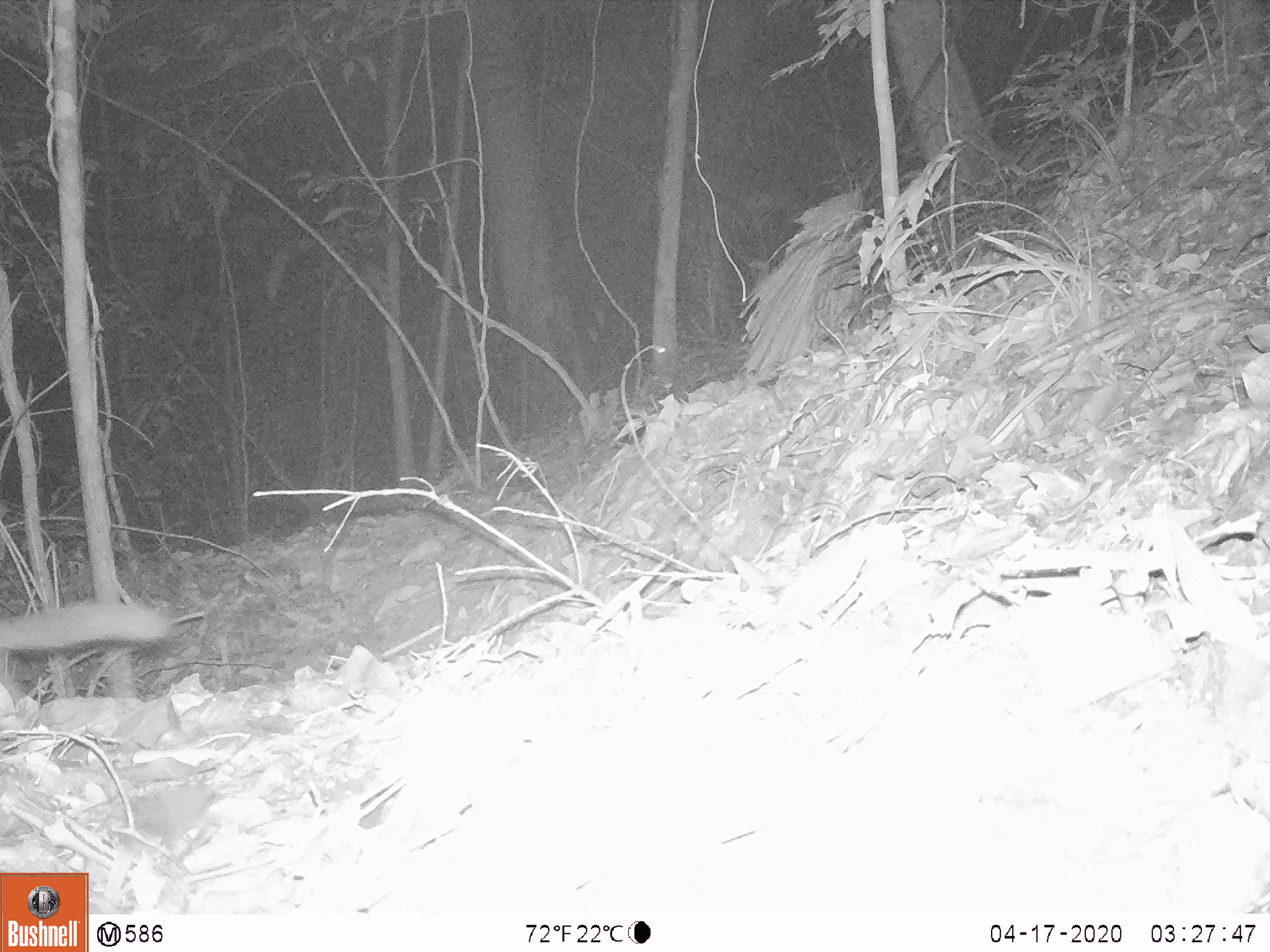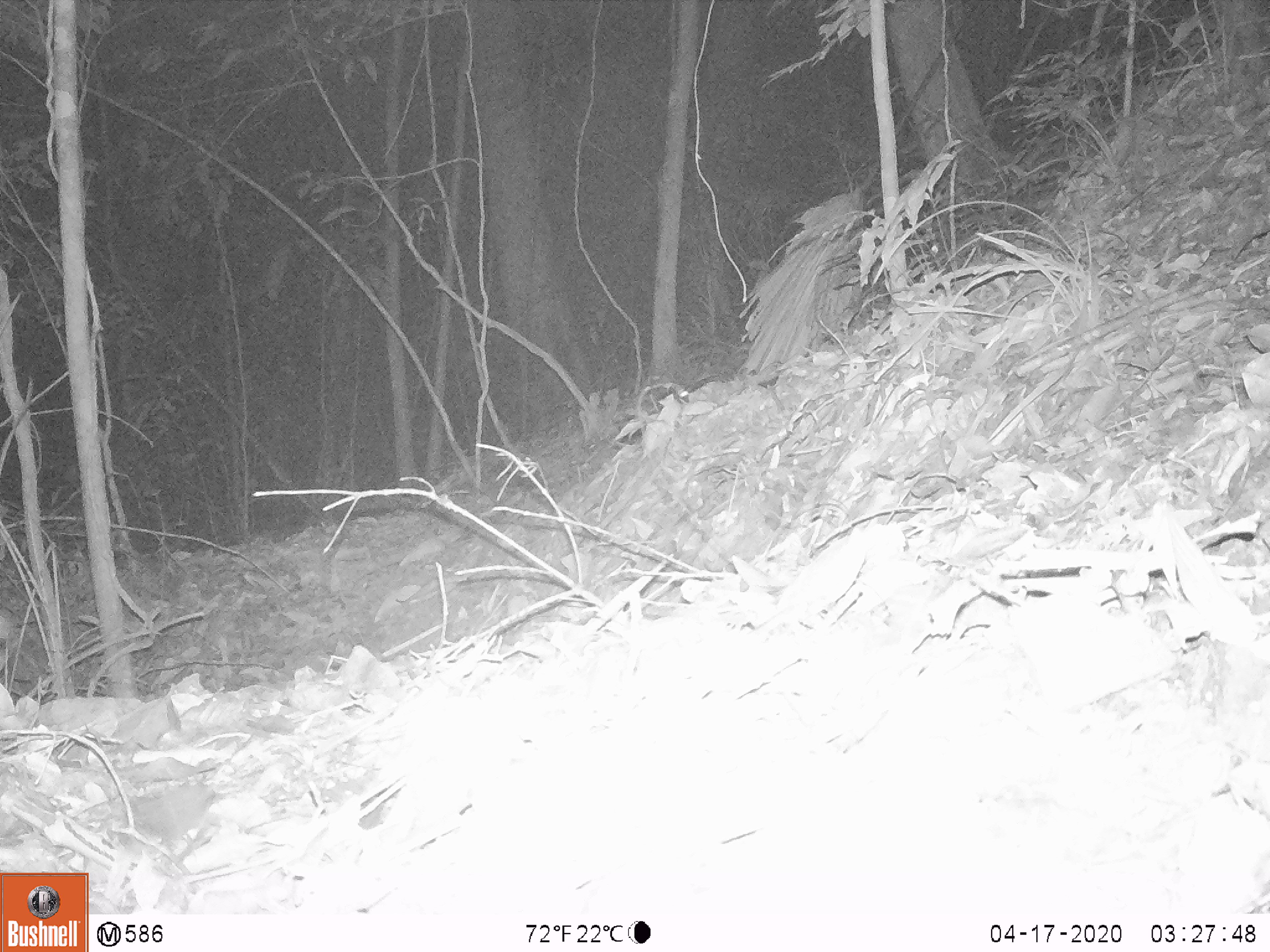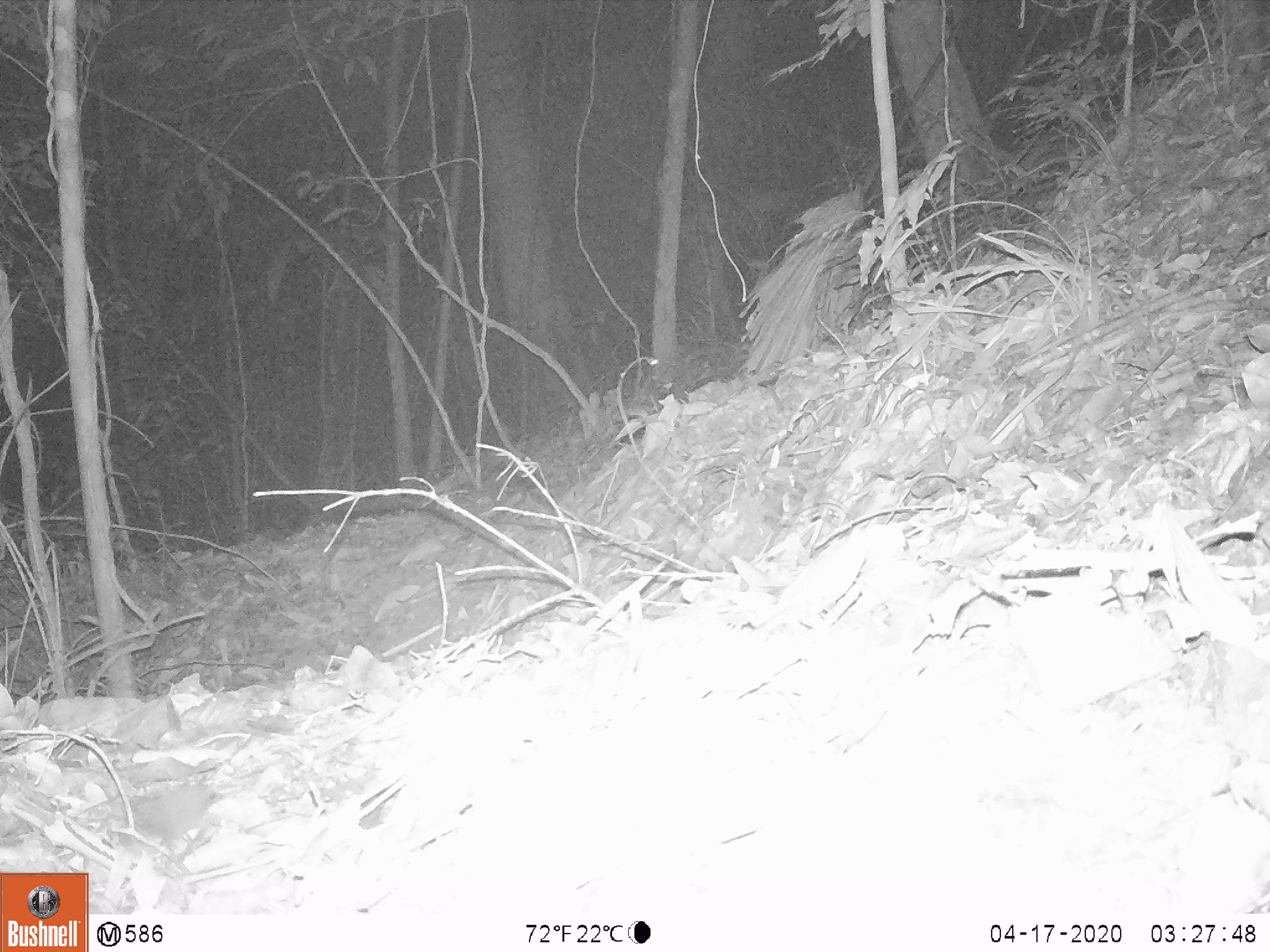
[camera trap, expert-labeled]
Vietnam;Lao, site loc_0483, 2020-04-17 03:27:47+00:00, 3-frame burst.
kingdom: Animalia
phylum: Chordata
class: Mammalia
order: Carnivora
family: Mustelidae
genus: Melogale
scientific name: Melogale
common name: ferret badger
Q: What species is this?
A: Ferret badger (Melogale).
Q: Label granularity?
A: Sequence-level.